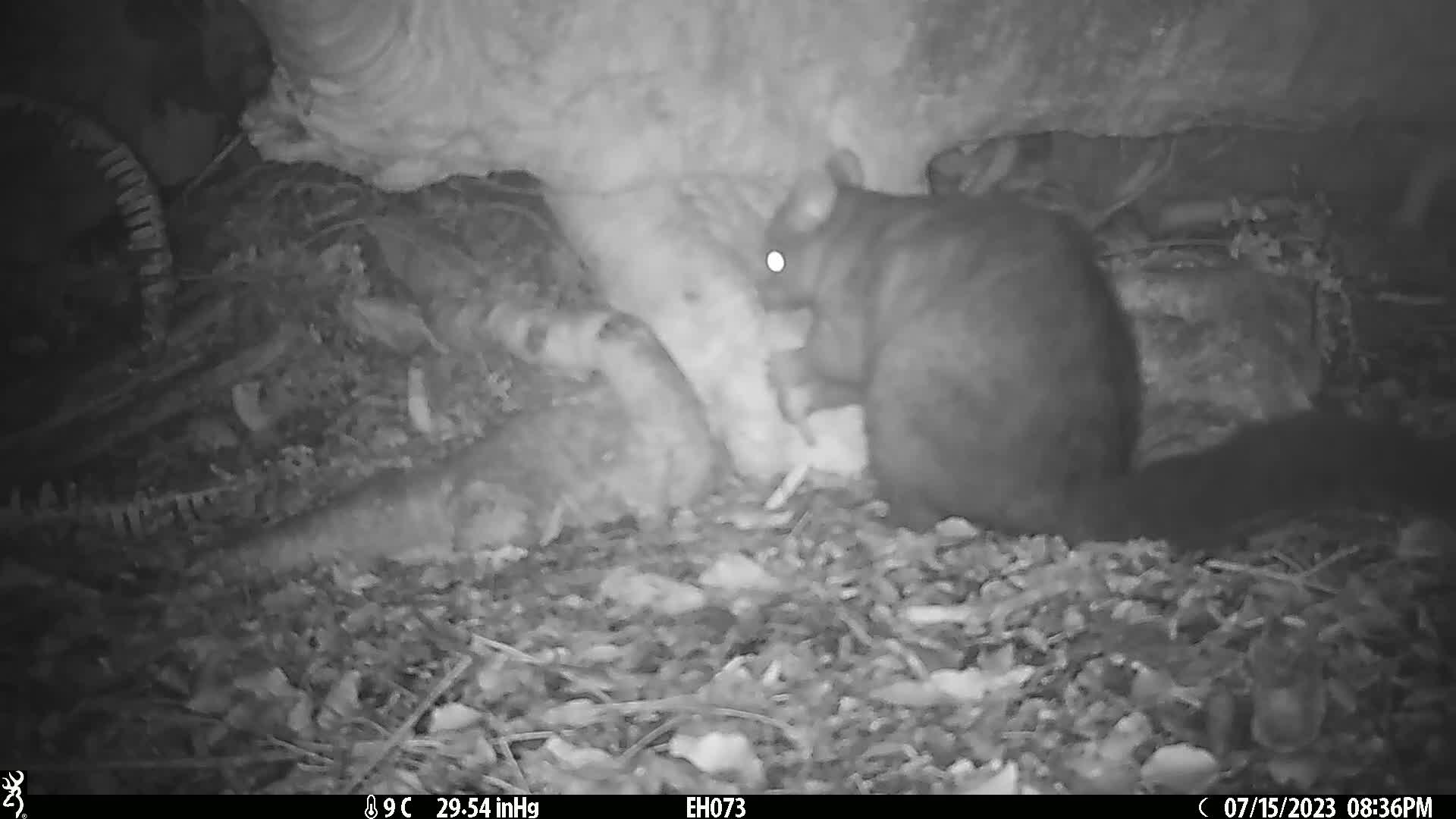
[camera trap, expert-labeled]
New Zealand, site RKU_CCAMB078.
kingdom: Animalia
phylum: Chordata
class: Mammalia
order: Diprotodontia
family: Phalangeridae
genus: Trichosurus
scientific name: Trichosurus vulpecula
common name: common brushtail possum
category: possum